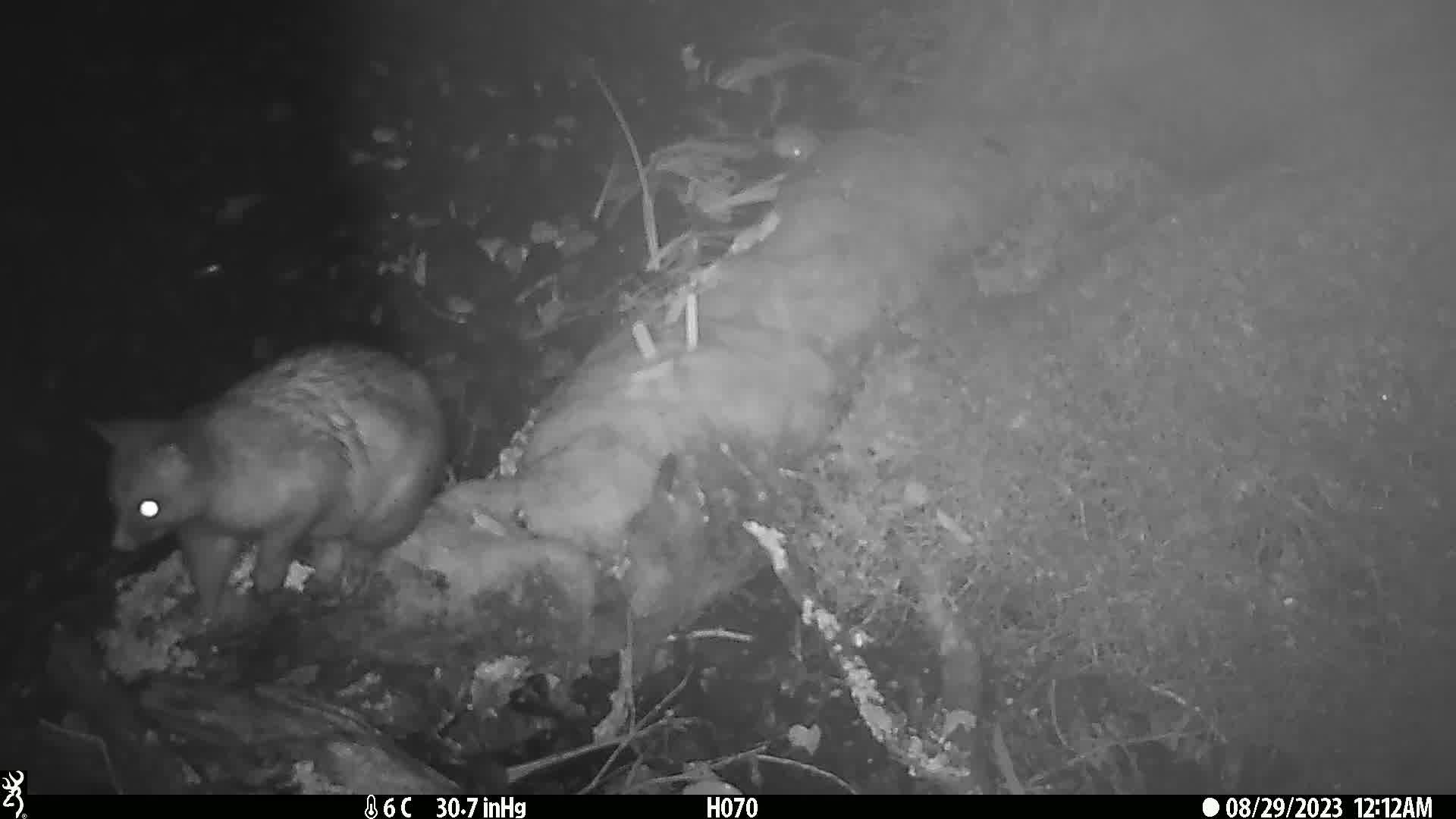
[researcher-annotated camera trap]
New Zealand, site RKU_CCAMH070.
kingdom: Animalia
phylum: Chordata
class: Mammalia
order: Diprotodontia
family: Phalangeridae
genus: Trichosurus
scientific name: Trichosurus vulpecula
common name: common brushtail possum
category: possum